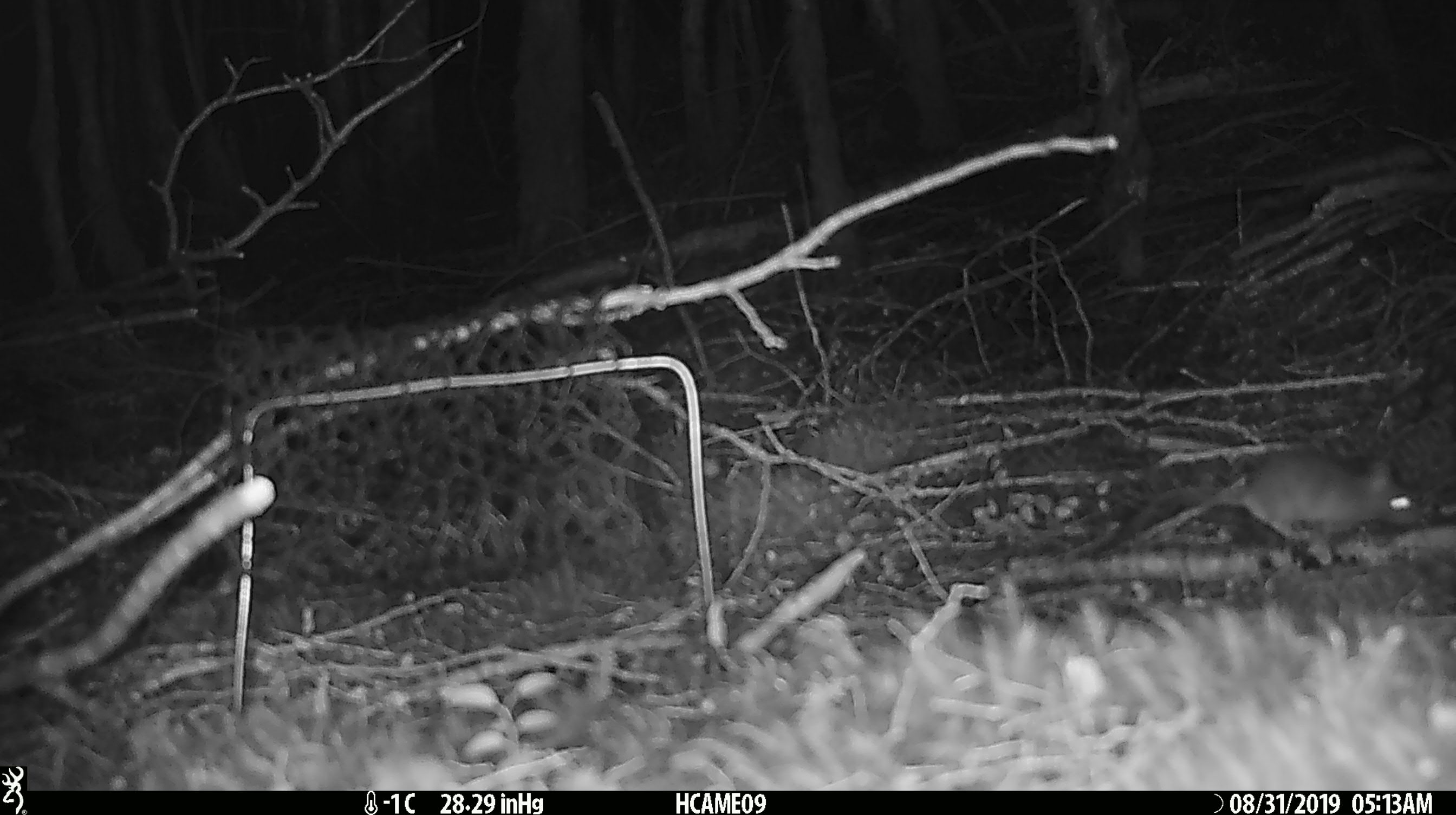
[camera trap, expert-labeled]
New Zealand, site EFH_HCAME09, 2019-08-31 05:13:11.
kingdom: Animalia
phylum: Chordata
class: Mammalia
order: Rodentia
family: Muridae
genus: Mus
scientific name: Mus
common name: mouse